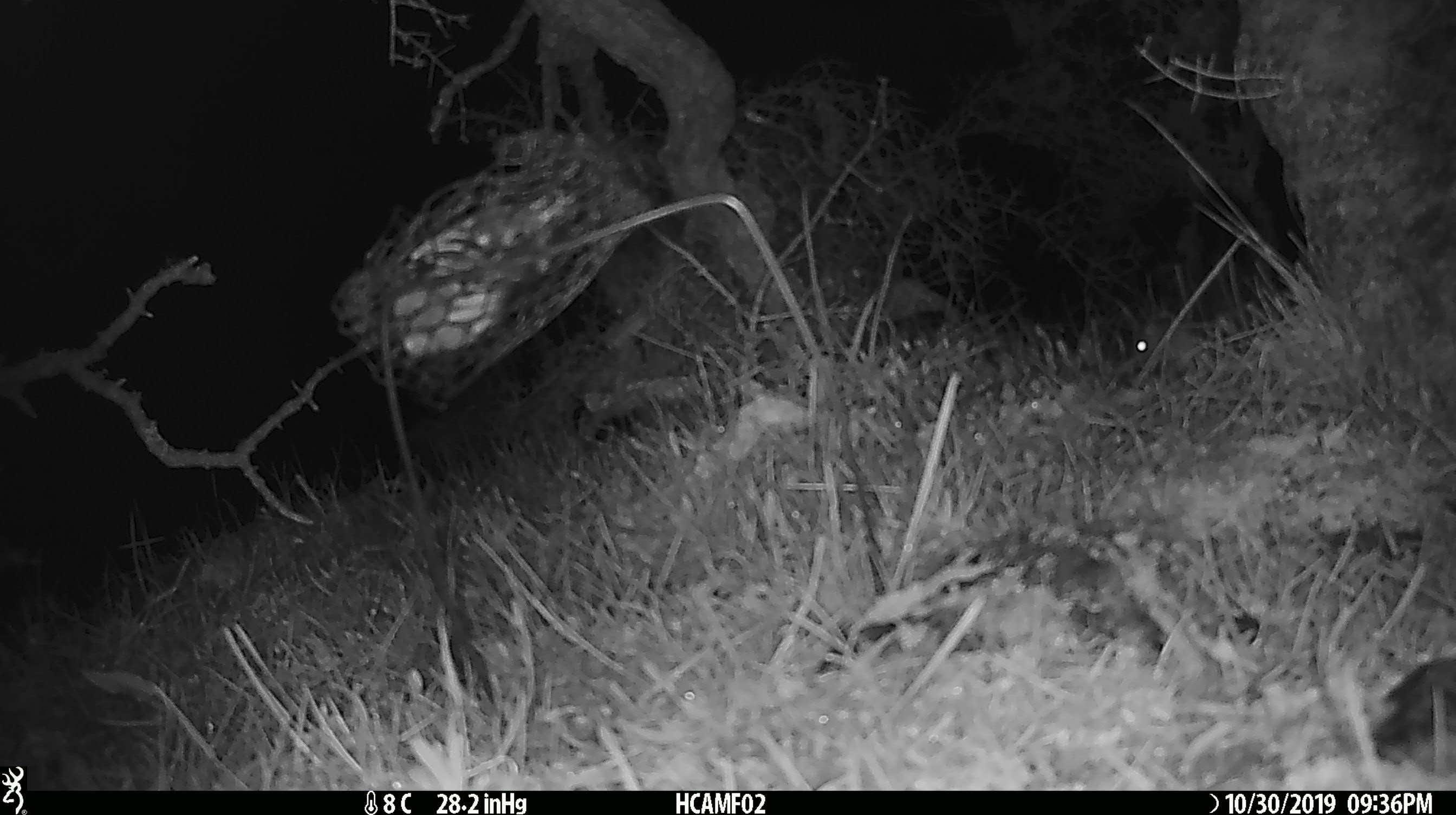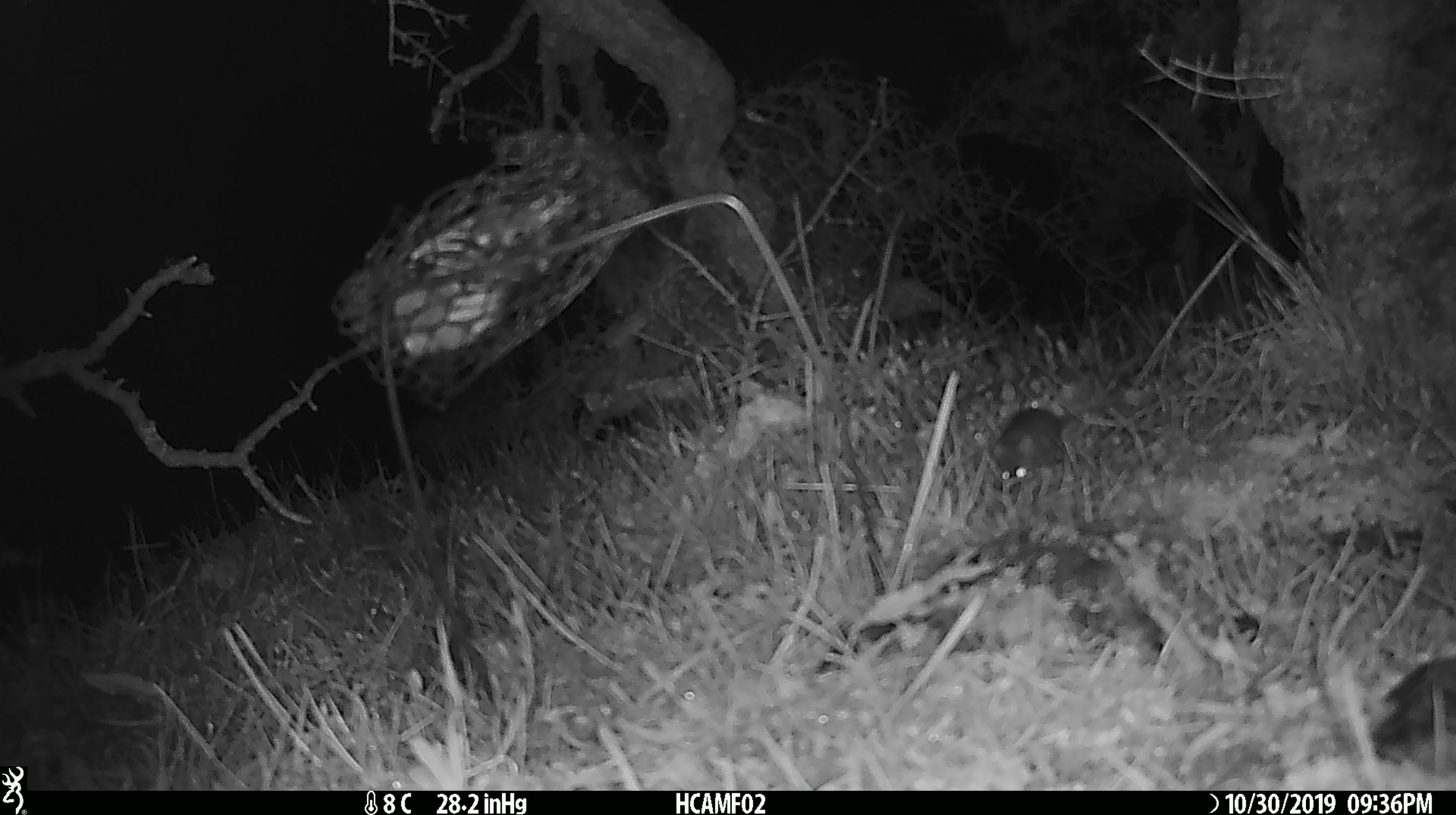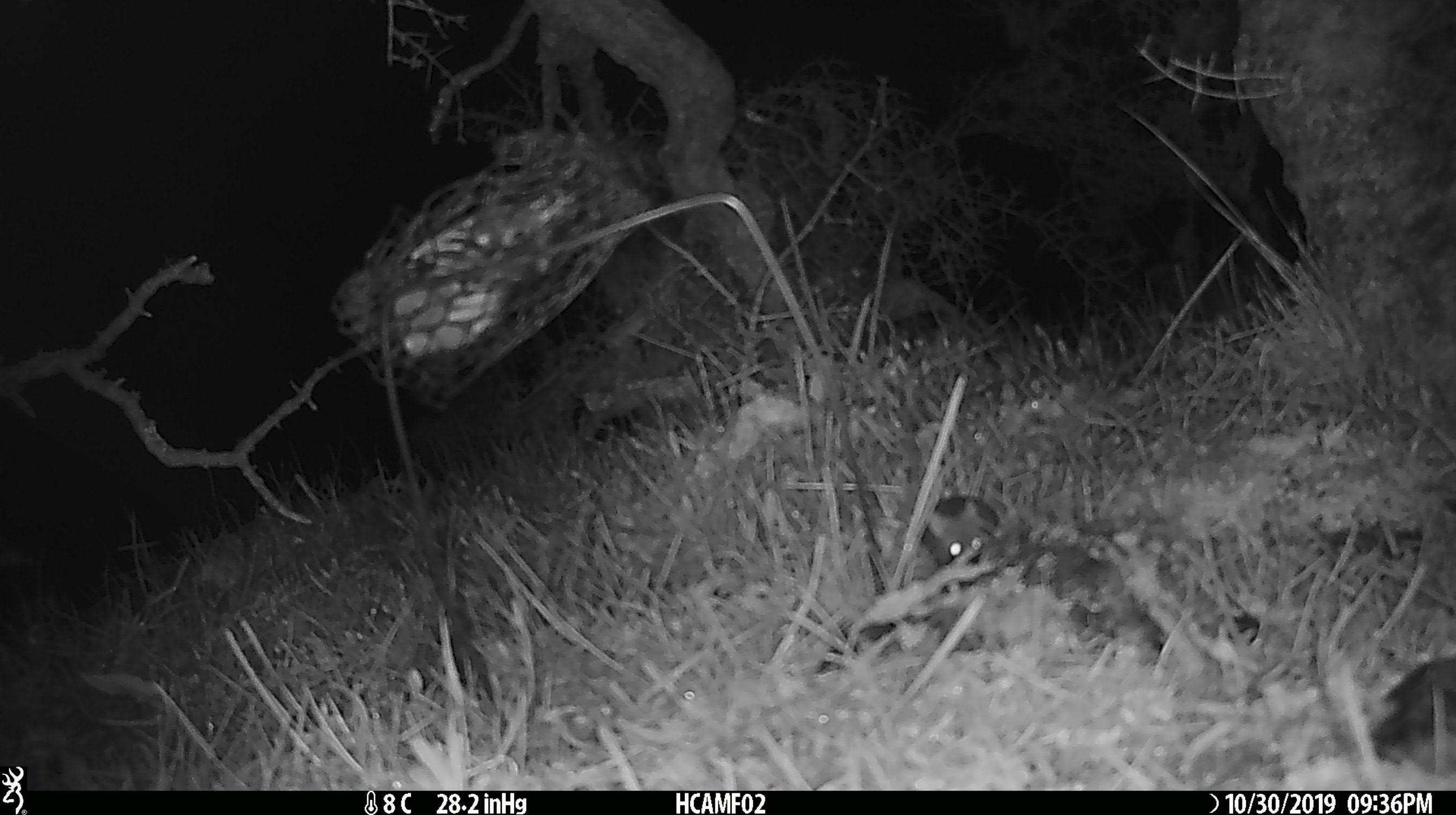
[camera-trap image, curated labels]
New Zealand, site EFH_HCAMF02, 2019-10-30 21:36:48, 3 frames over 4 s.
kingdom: Animalia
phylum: Chordata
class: Mammalia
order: Rodentia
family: Muridae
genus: Mus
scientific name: Mus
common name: mouse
Mouse (Mus).